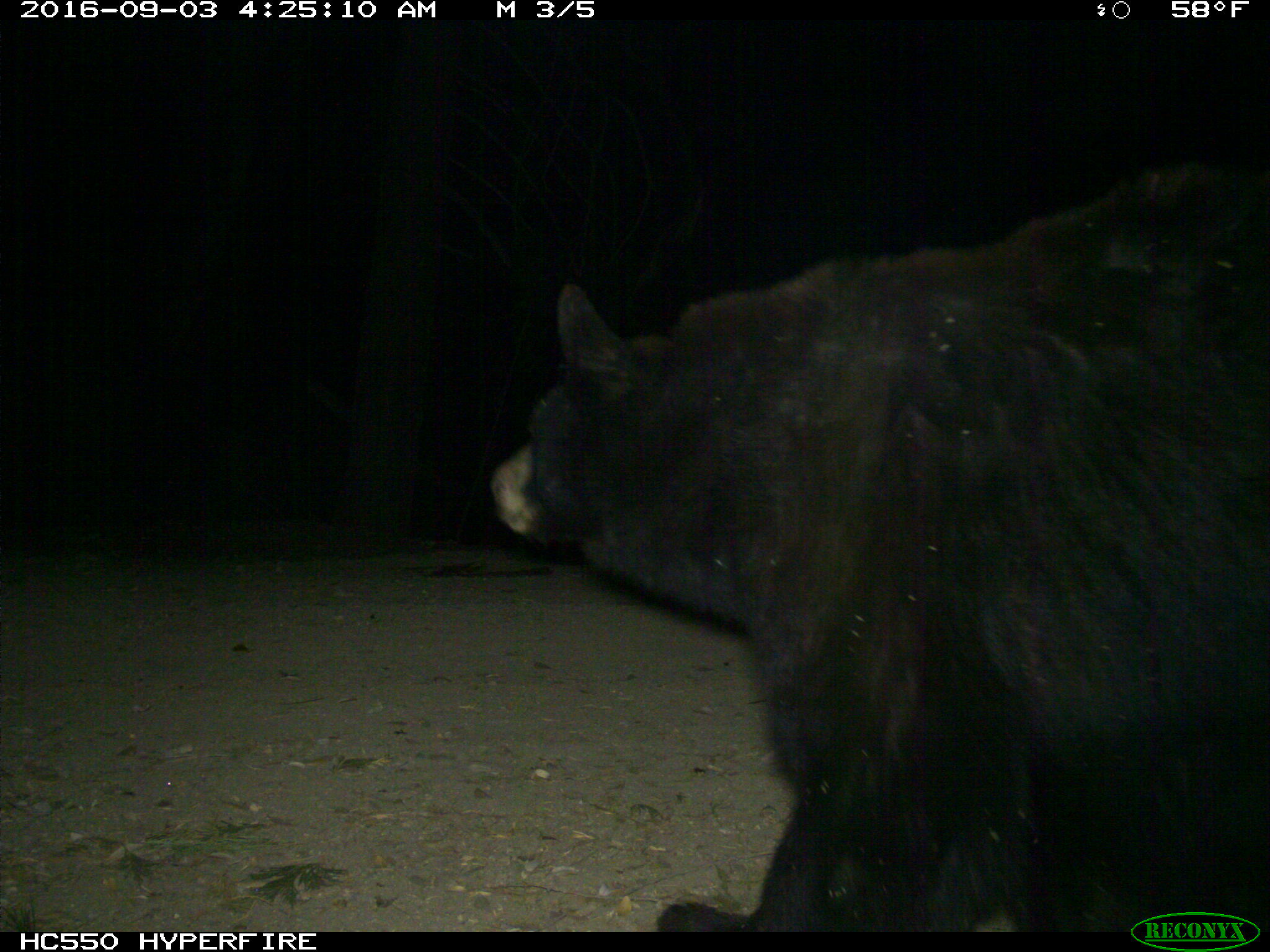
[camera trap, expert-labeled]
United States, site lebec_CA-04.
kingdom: Animalia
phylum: Chordata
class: Mammalia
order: Carnivora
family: Ursidae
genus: Ursus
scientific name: Ursus americanus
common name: american black bear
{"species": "Ursus americanus (american black bear)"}